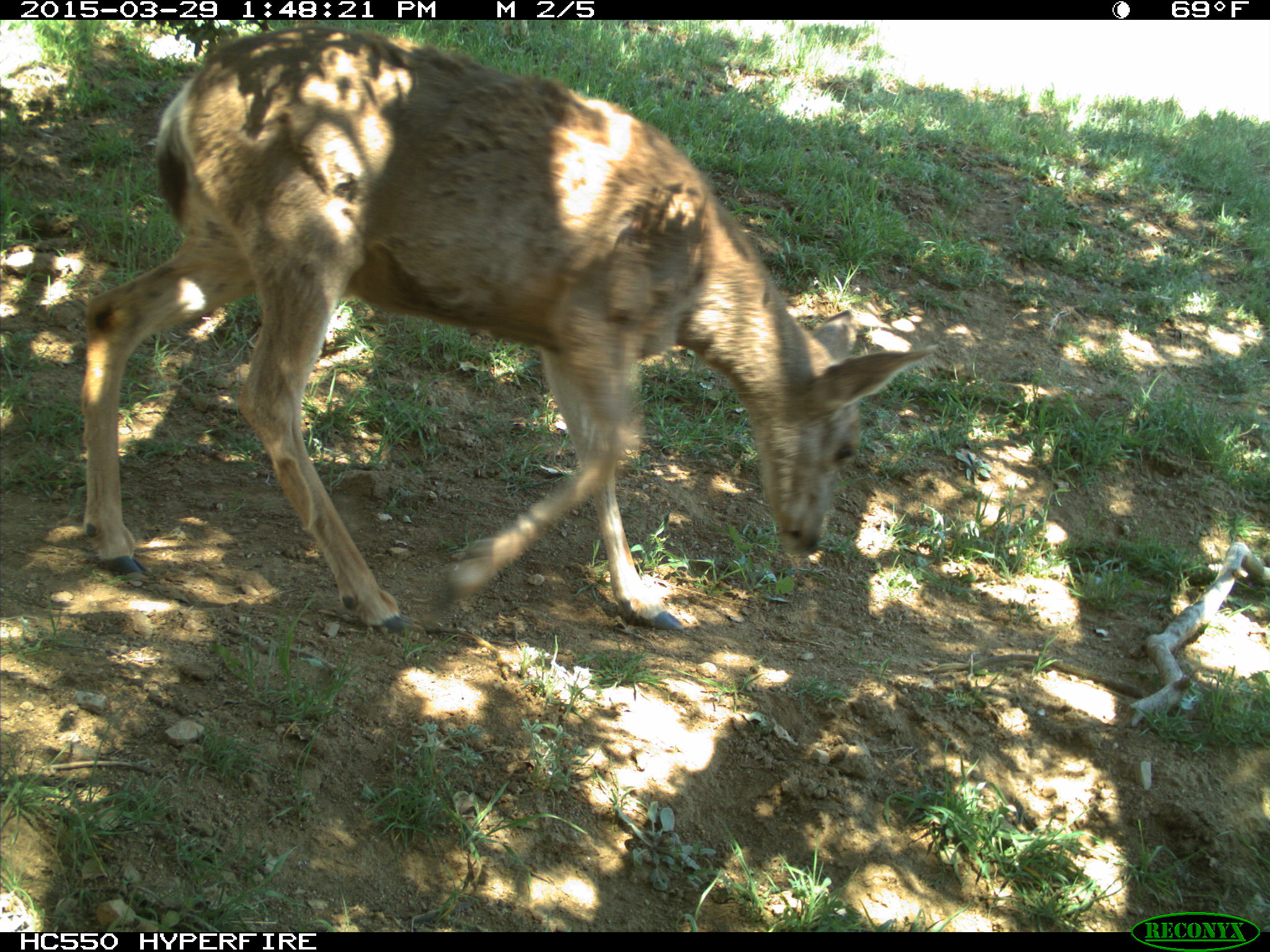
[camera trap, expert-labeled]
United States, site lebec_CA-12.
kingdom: Animalia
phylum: Chordata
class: Mammalia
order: Artiodactyla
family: Cervidae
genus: Odocoileus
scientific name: Odocoileus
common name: deer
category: unidentified deer